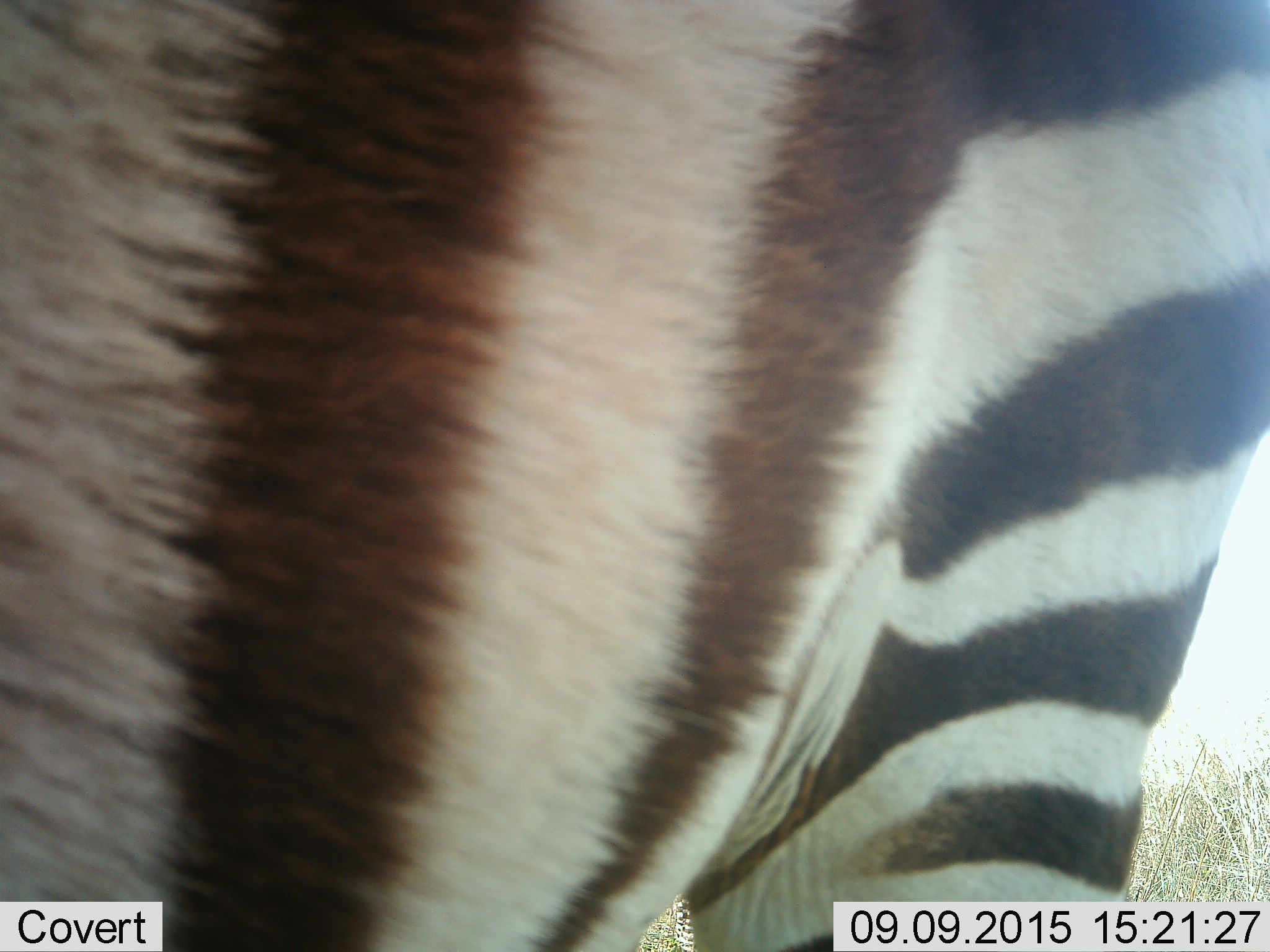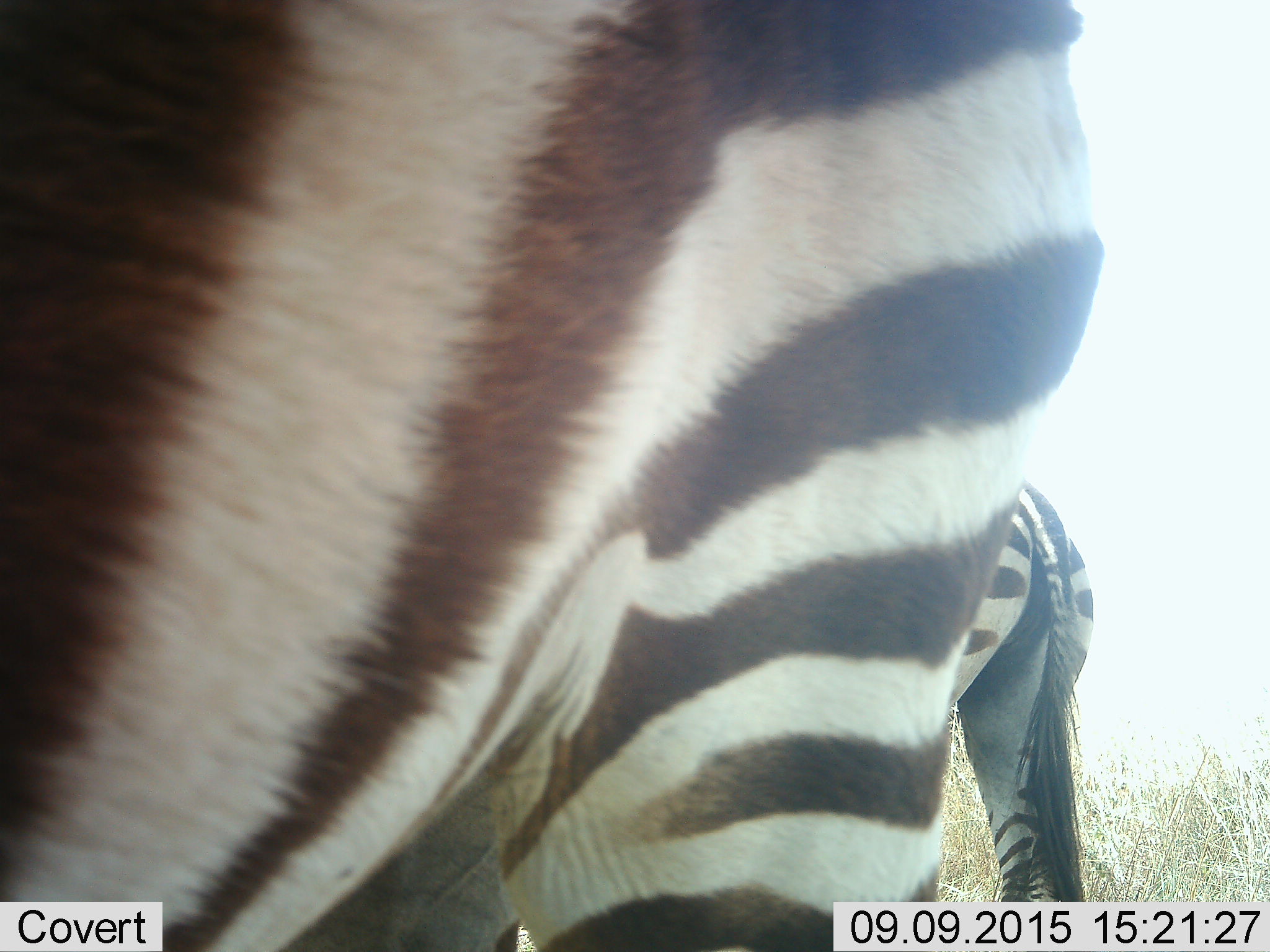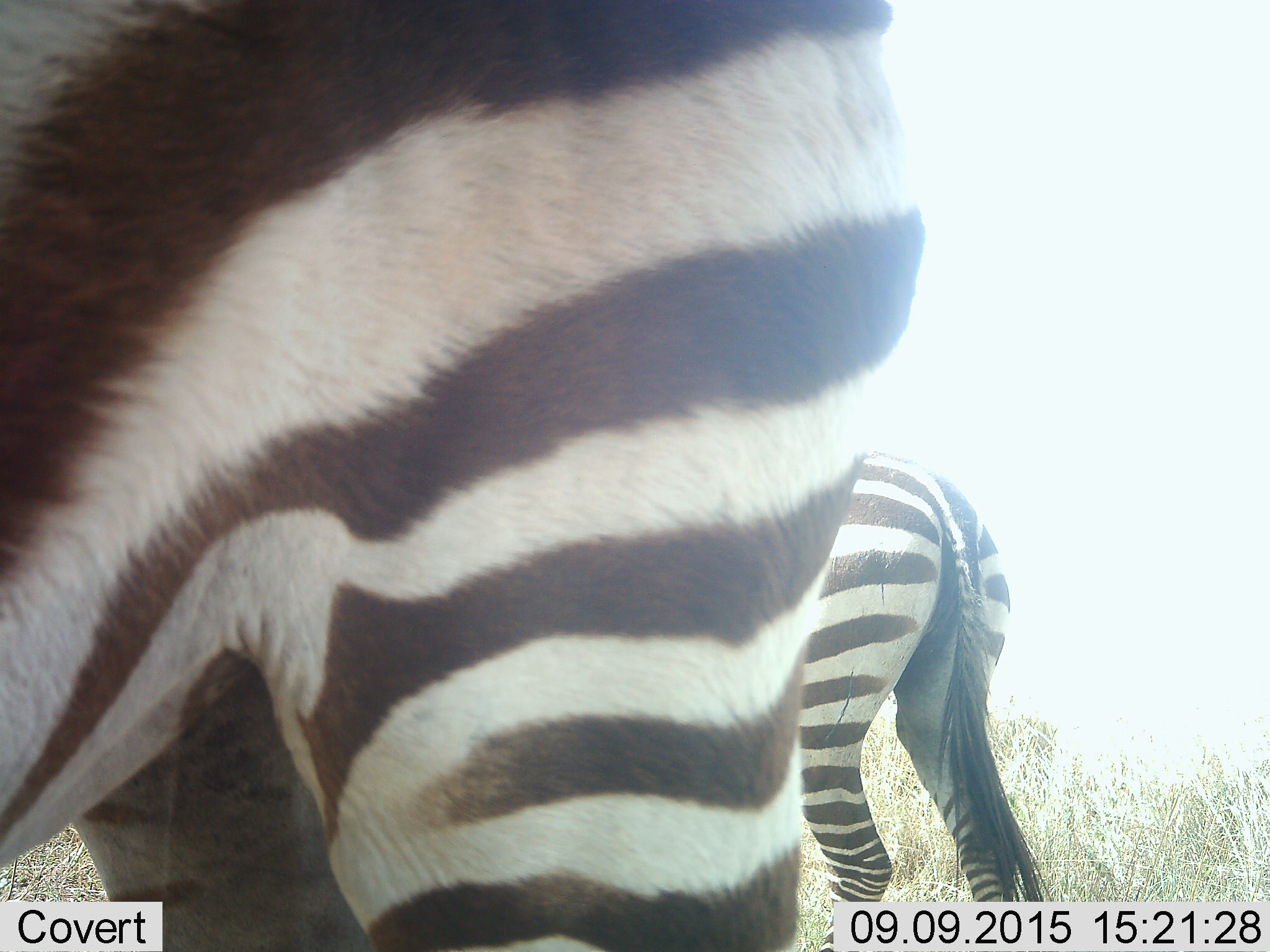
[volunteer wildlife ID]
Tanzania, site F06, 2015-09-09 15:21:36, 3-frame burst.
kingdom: Animalia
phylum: Chordata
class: Mammalia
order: Perissodactyla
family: Equidae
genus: Equus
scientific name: Equus quagga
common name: plains zebra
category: zebra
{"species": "zebra (plains zebra) (Equus quagga)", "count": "2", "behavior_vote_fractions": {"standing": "26%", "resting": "0%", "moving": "84%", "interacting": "5%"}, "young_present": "0%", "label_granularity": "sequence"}